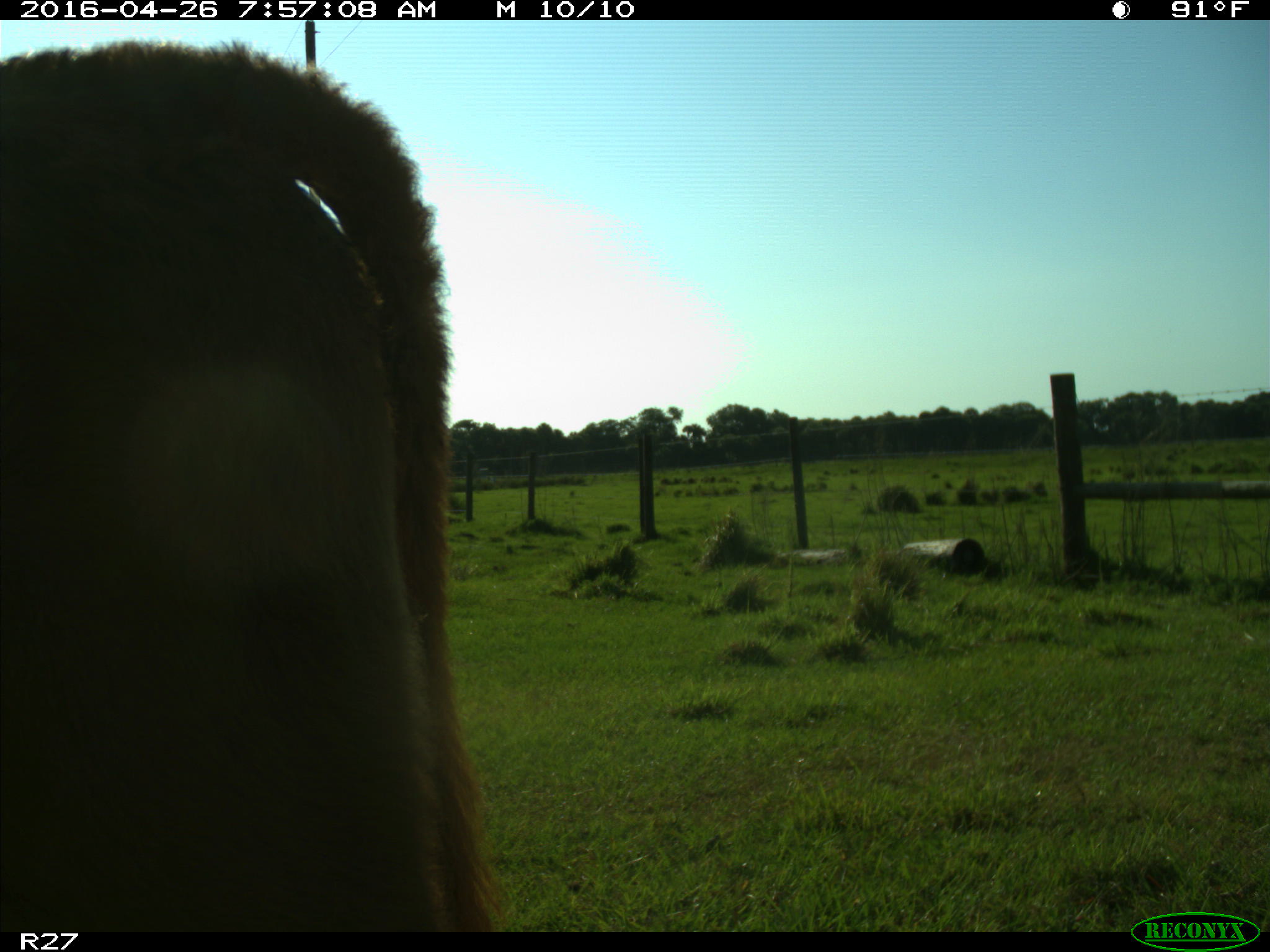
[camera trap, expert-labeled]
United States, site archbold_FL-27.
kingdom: Animalia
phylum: Chordata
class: Mammalia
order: Artiodactyla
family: Bovidae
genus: Bos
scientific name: Bos taurus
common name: domestic cow